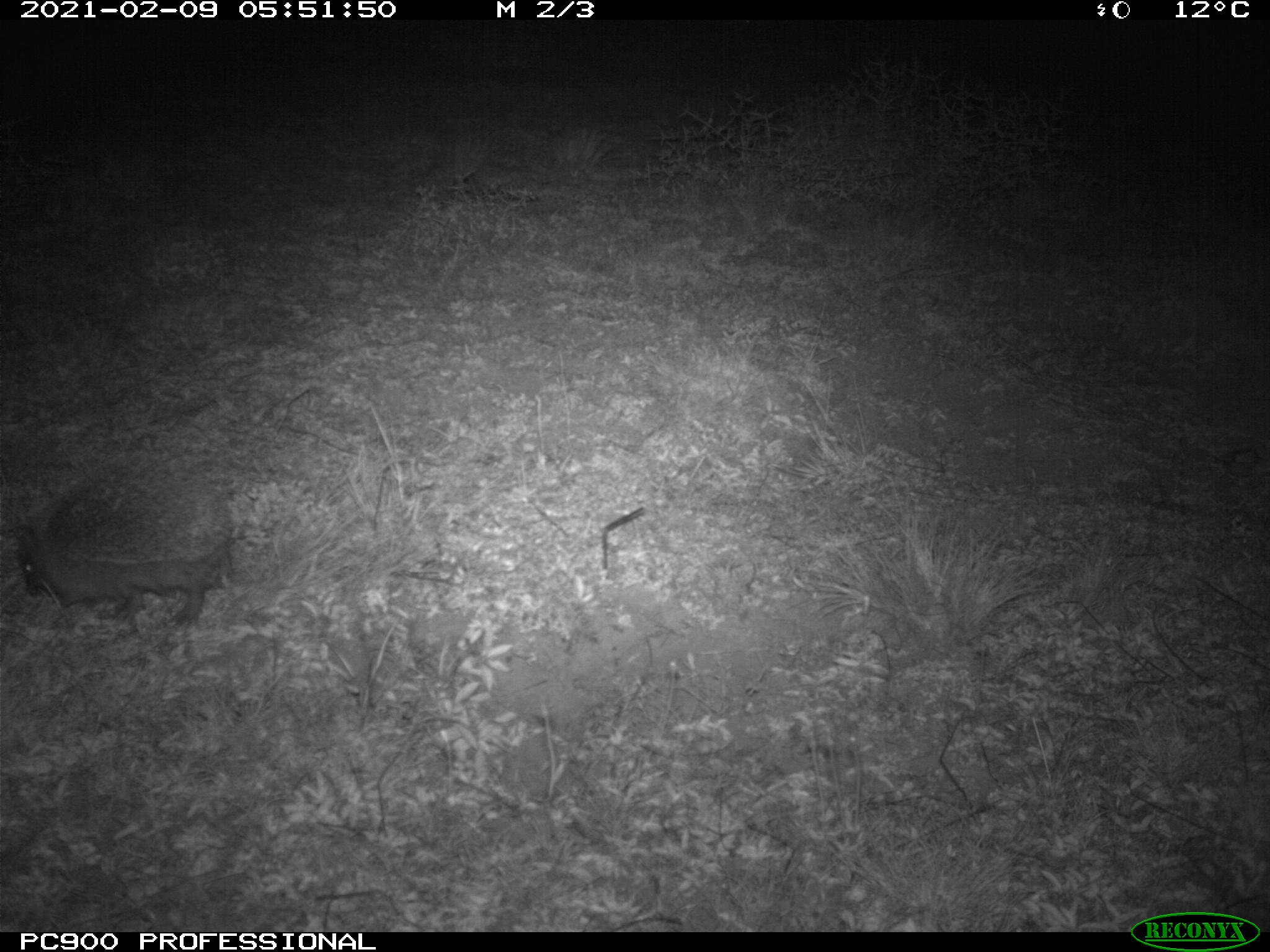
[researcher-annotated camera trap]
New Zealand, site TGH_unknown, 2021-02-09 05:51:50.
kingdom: Animalia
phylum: Chordata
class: Mammalia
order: Eulipotyphla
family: Erinaceidae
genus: Erinaceus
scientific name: Erinaceus europaeus europaeus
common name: european hedgehog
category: hedgehog